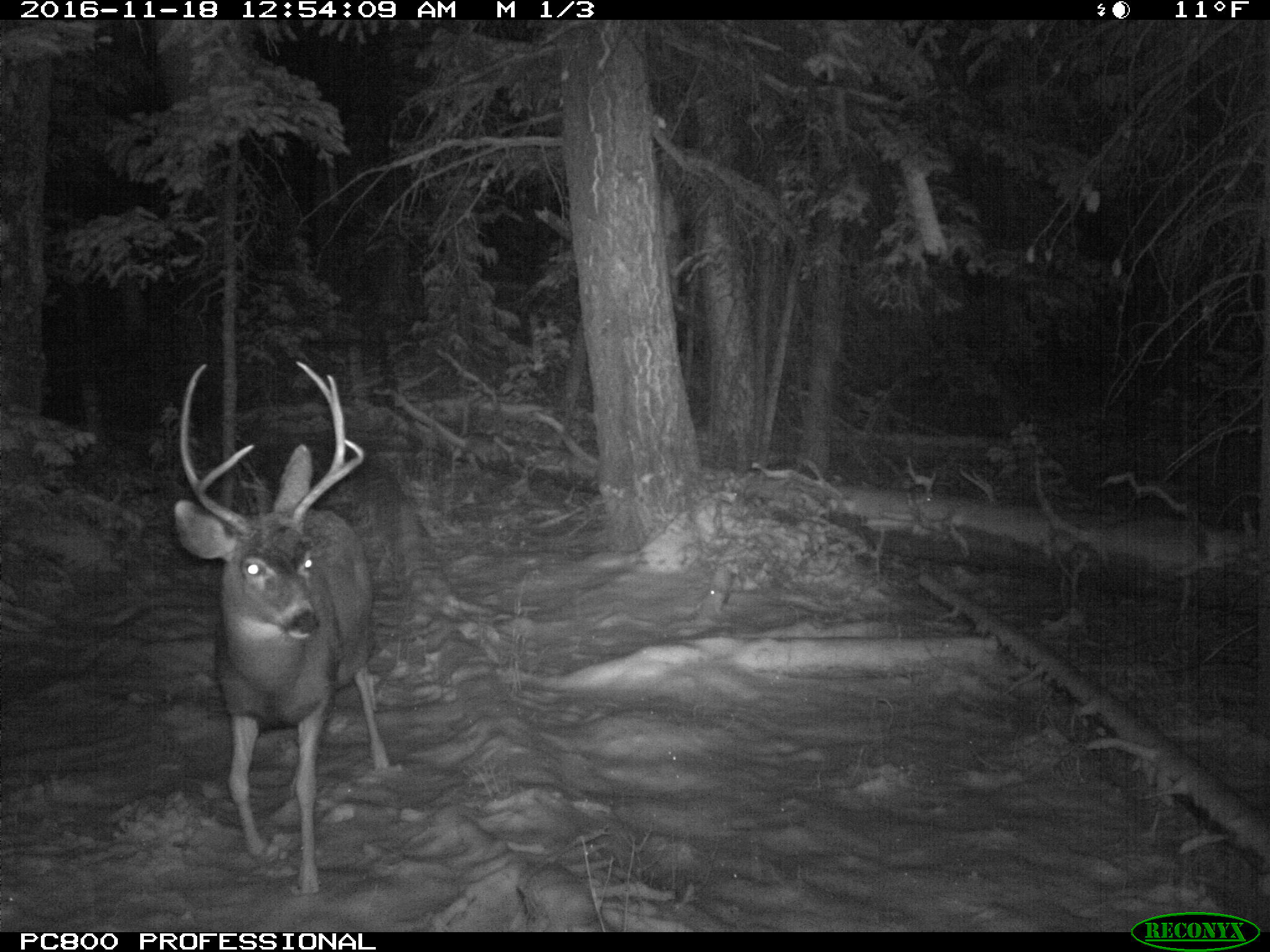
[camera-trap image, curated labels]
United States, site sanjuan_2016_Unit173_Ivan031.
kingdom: Animalia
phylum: Chordata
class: Mammalia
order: Artiodactyla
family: Cervidae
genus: Odocoileus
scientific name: Odocoileus hemionus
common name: mule deer